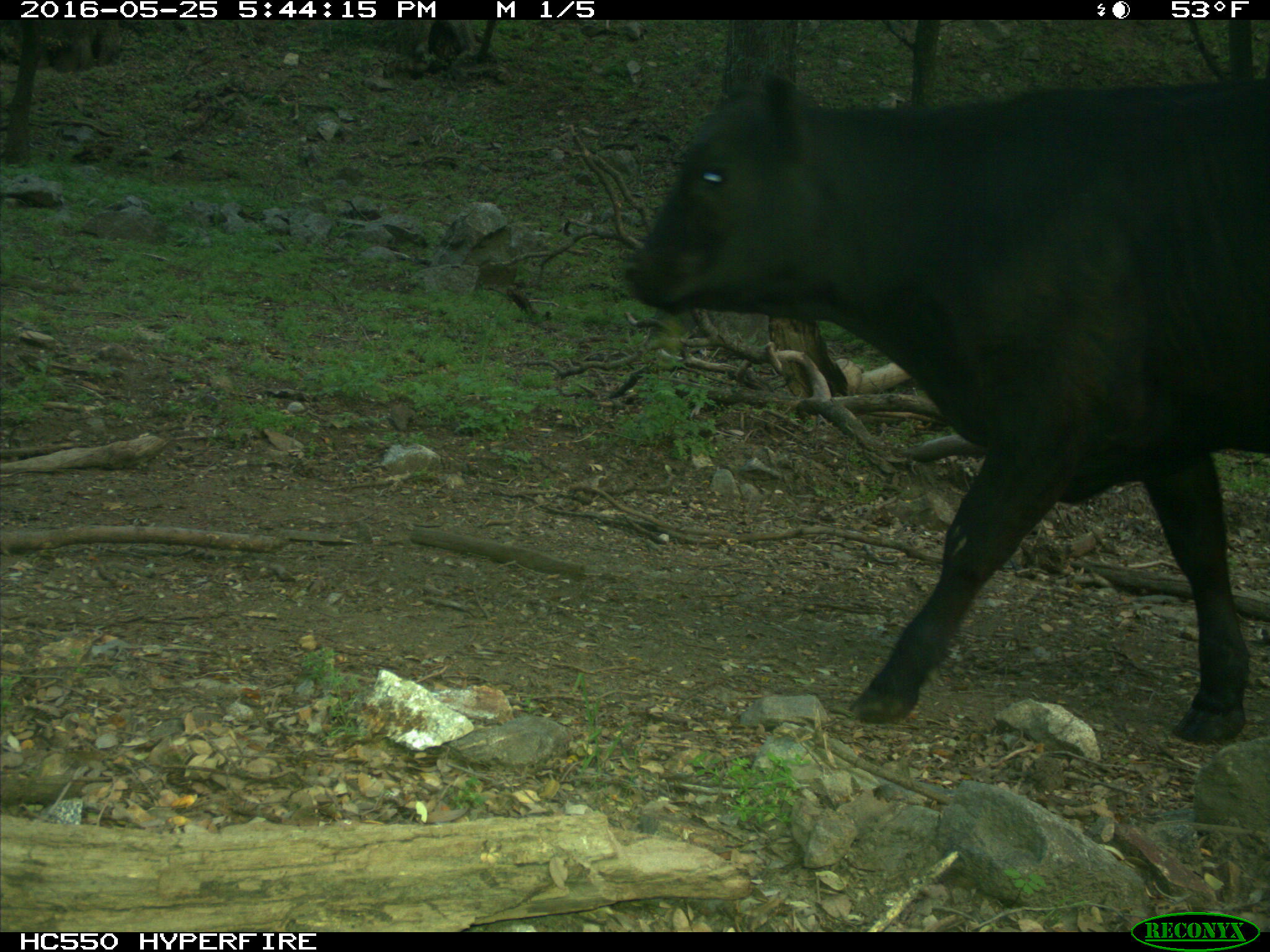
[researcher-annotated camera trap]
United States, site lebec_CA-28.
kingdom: Animalia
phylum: Chordata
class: Mammalia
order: Artiodactyla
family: Bovidae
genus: Bos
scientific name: Bos taurus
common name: domestic cow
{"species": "Bos taurus (domestic cow)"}